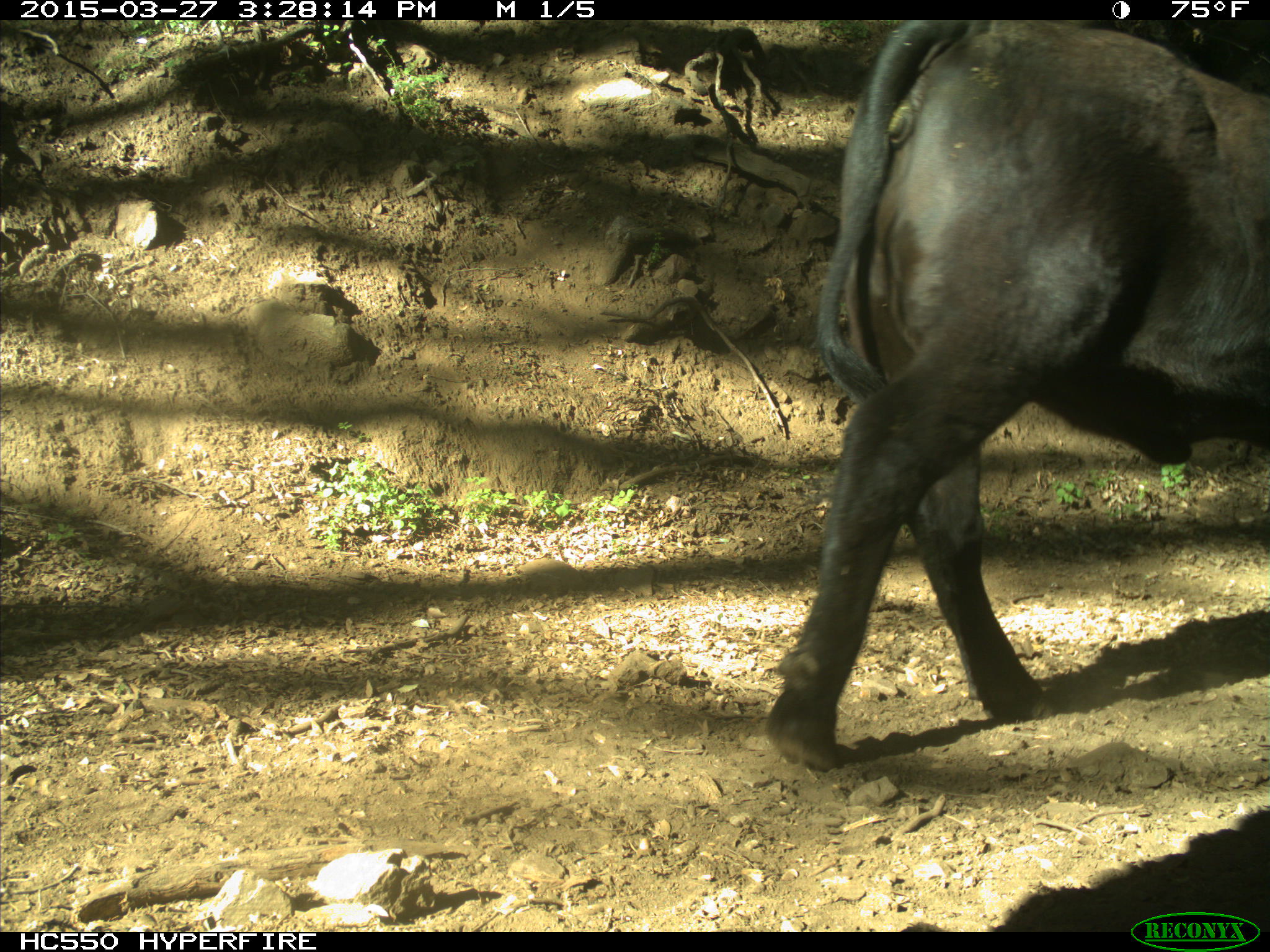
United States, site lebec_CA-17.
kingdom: Animalia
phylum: Chordata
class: Mammalia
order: Artiodactyla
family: Bovidae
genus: Bos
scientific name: Bos taurus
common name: domestic cow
Bos taurus (domestic cow).